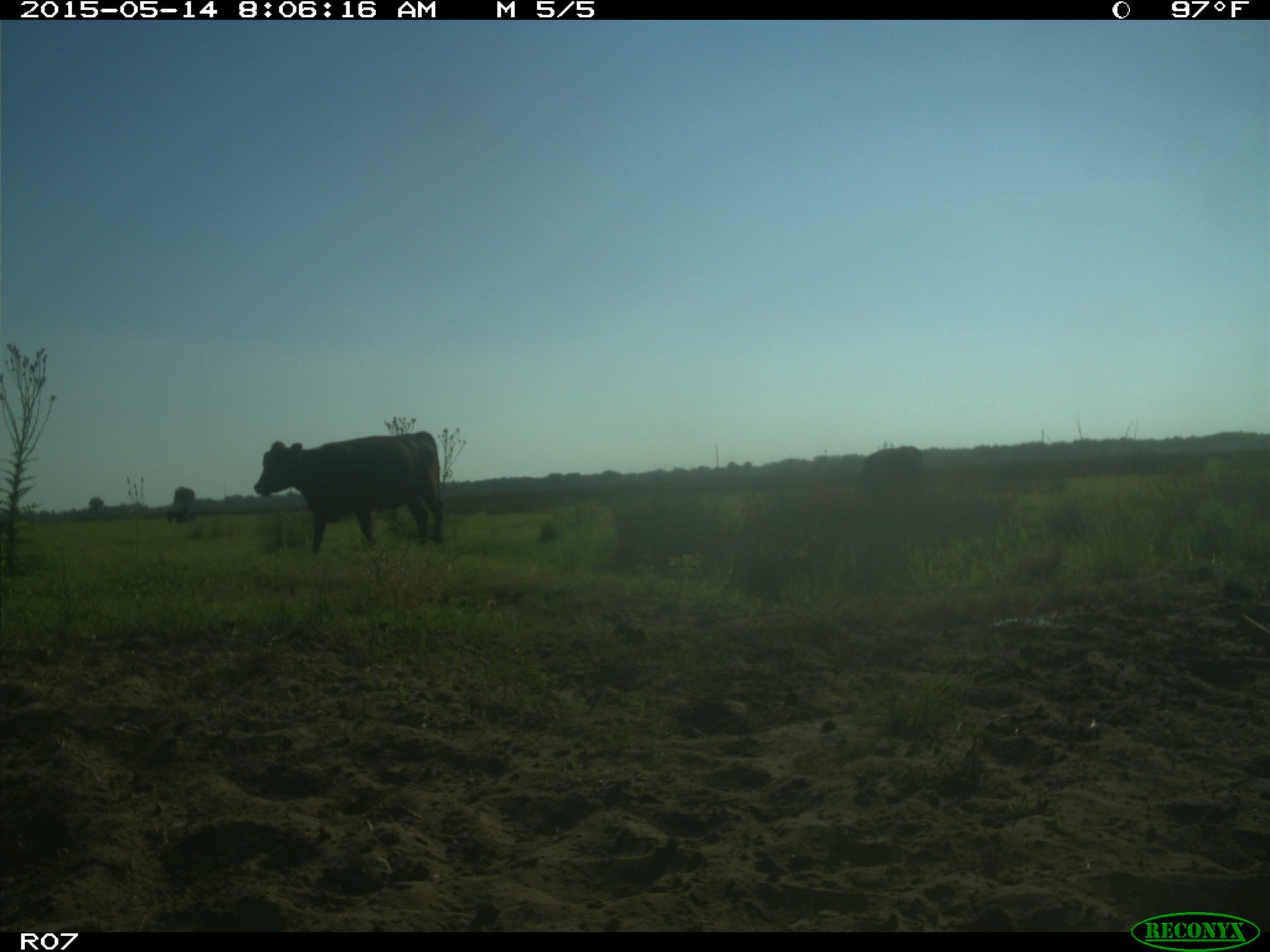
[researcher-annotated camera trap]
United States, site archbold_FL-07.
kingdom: Animalia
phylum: Chordata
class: Mammalia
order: Artiodactyla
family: Bovidae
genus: Bos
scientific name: Bos taurus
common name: domestic cow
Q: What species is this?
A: Bos taurus (domestic cow).